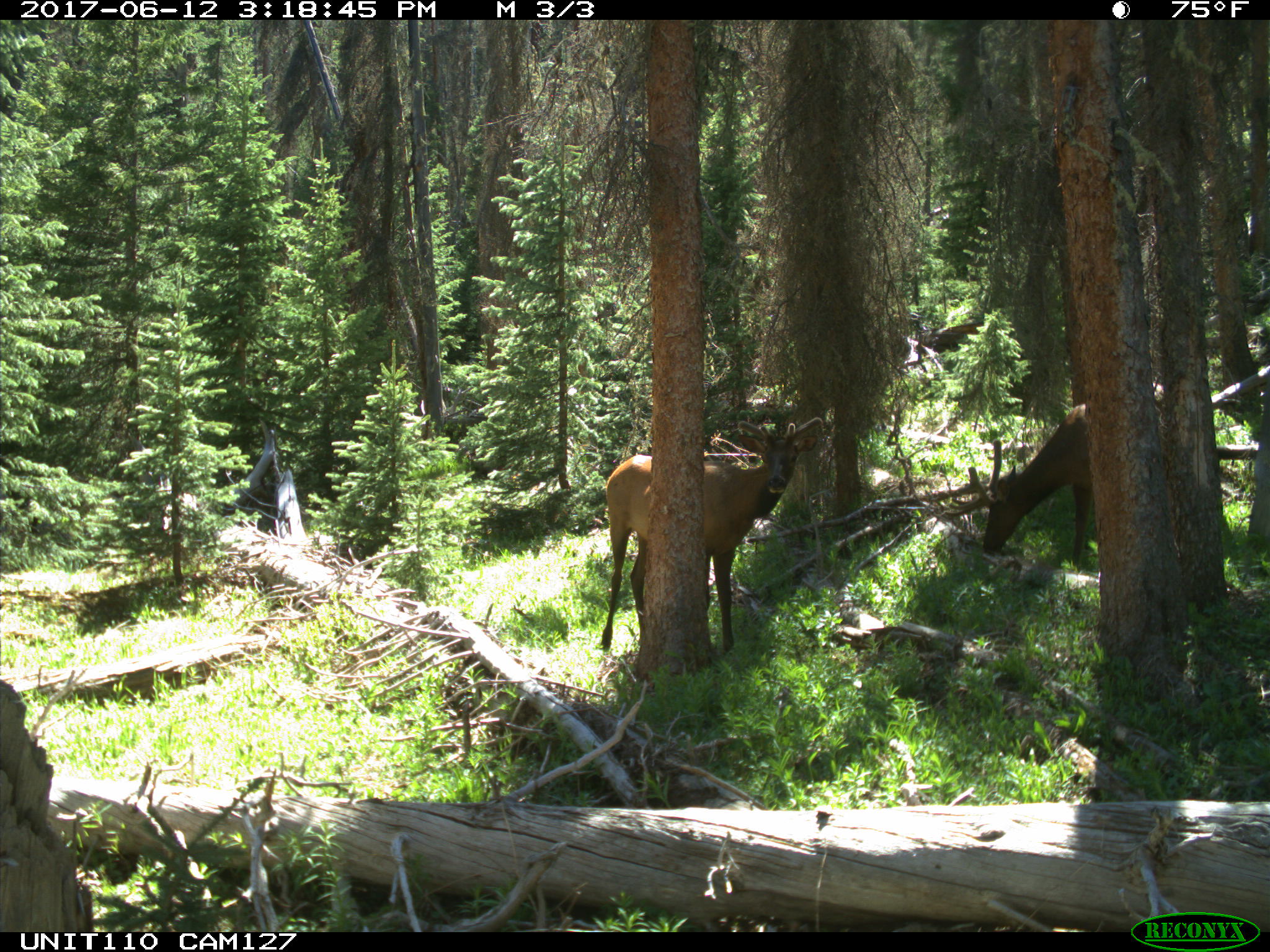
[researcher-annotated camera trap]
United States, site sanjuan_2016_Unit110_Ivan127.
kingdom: Animalia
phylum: Chordata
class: Mammalia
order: Artiodactyla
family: Cervidae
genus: Cervus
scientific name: Cervus elaphus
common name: red deer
Cervus elaphus (red deer).